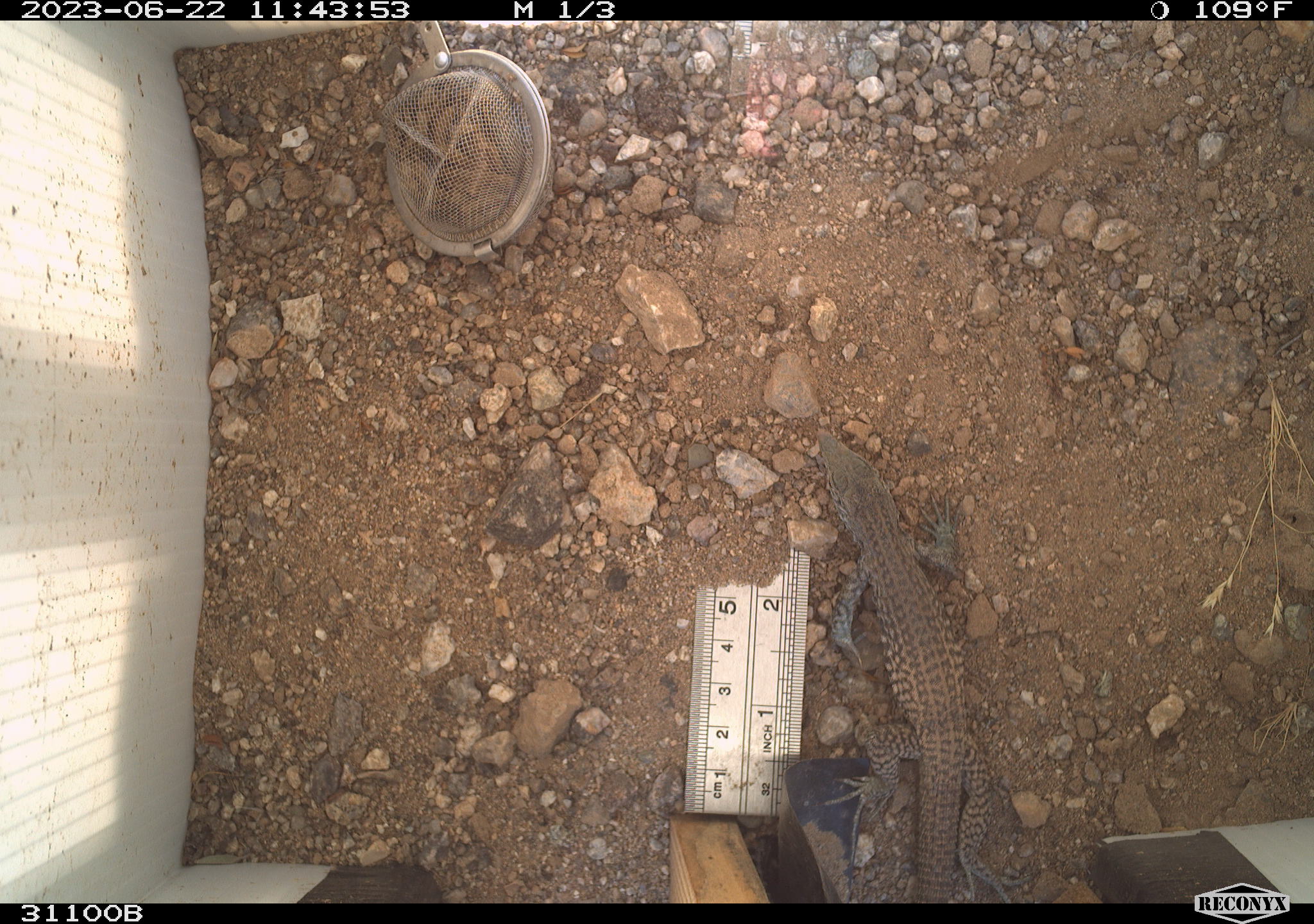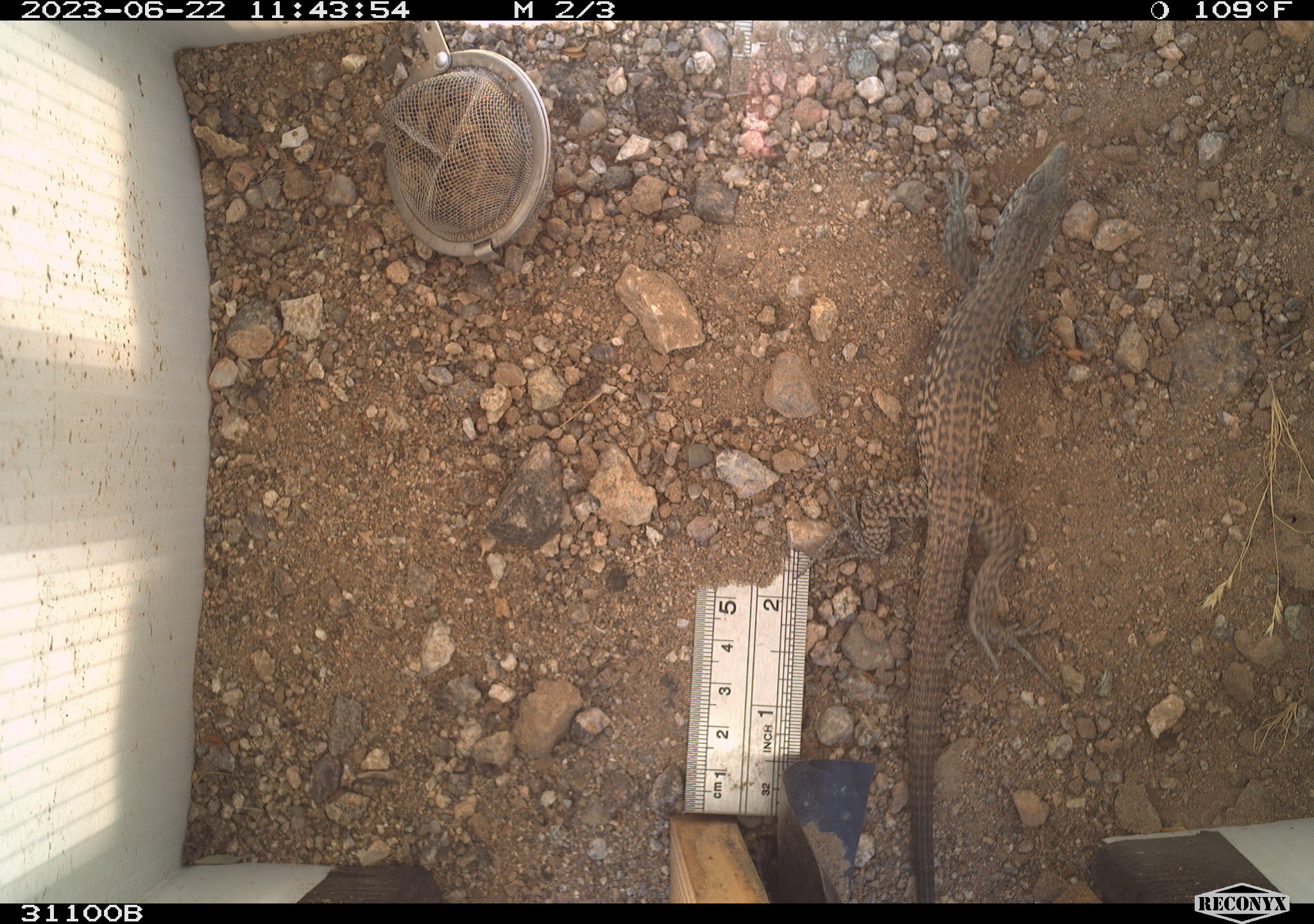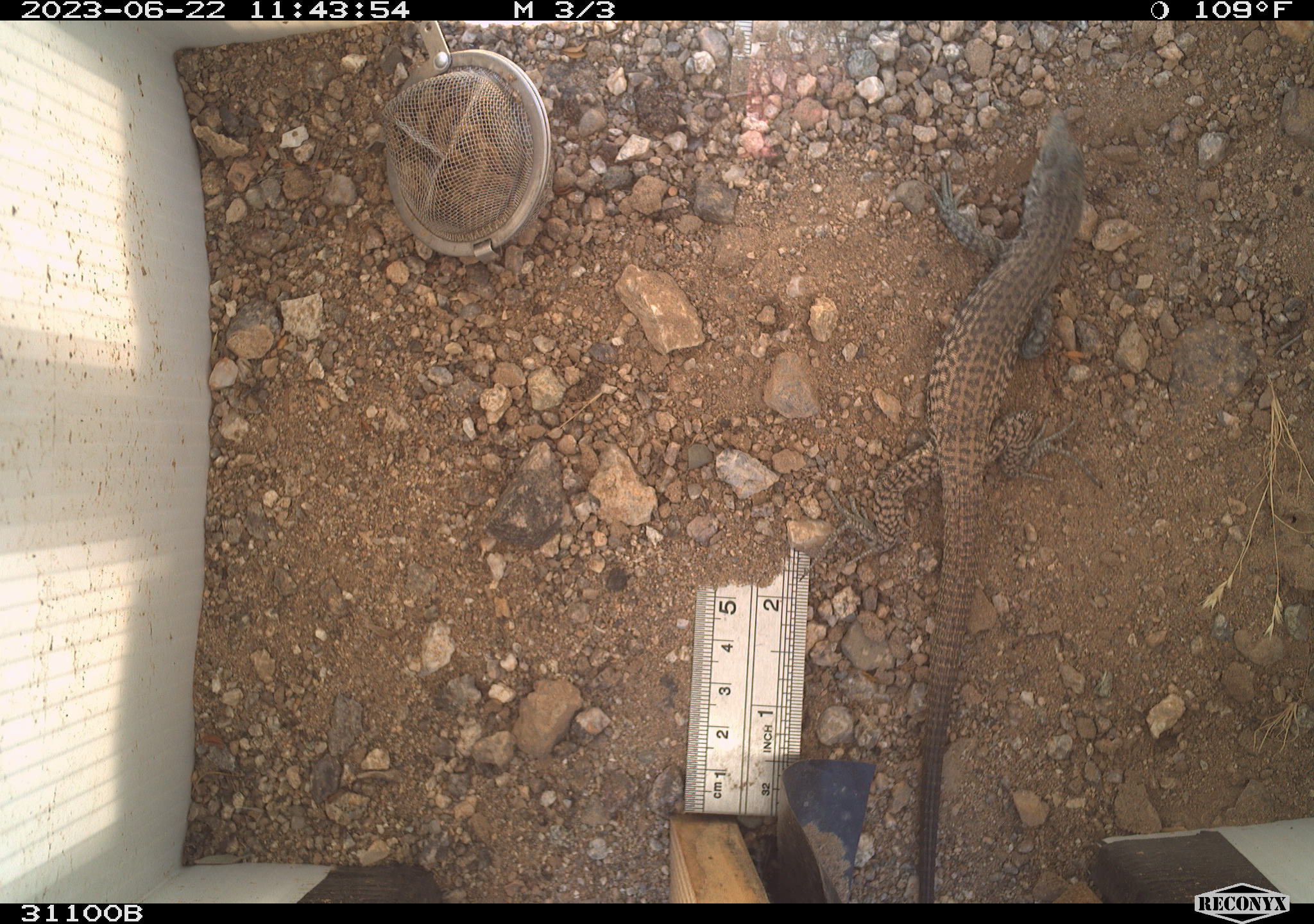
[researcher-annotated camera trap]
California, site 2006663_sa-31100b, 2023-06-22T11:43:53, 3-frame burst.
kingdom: Animalia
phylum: Chordata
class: Reptilia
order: Squamata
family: Teiidae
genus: Aspidoscelis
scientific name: Aspidoscelis tigris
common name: western whiptail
Western whiptail (Aspidoscelis tigris).